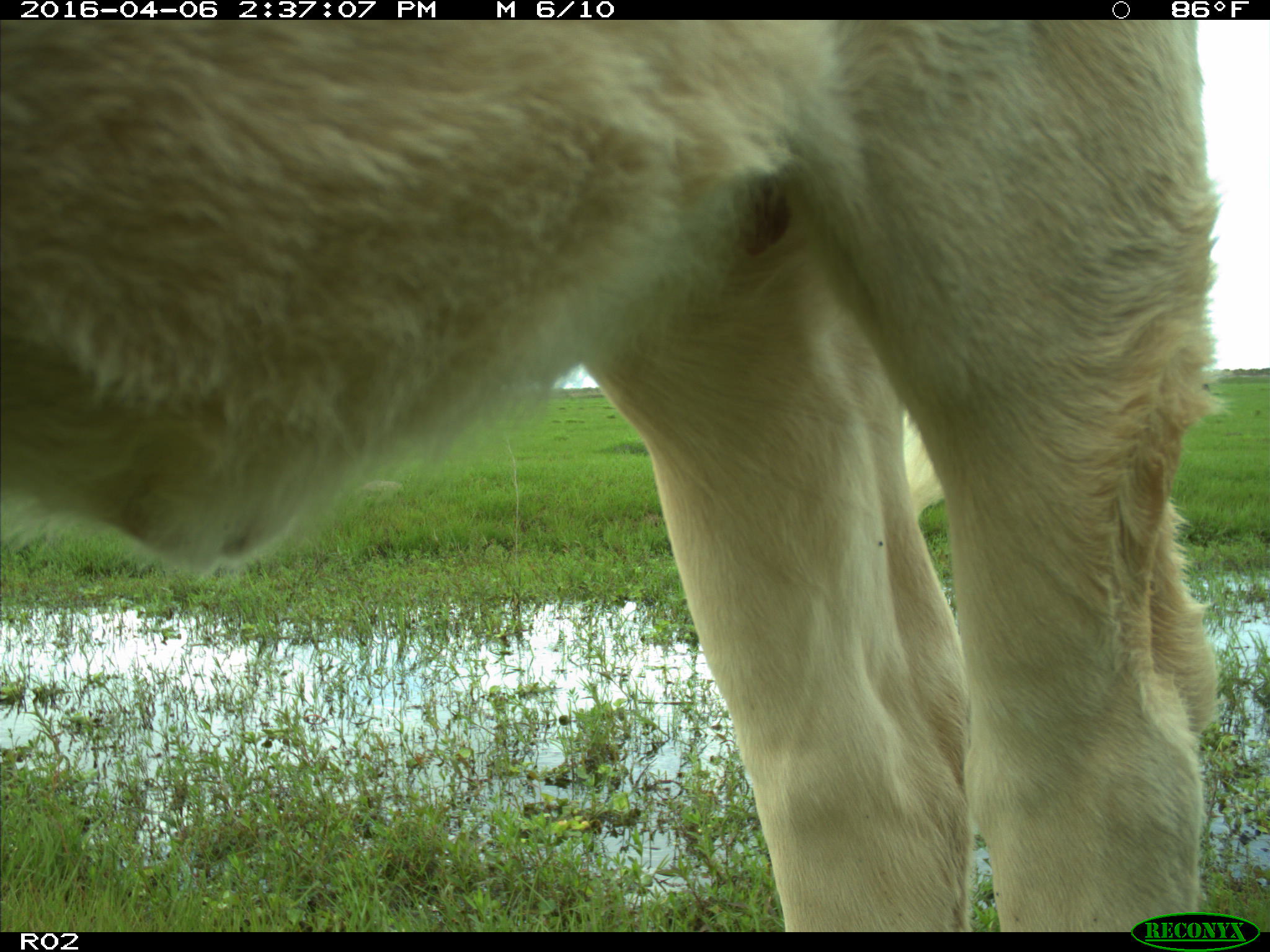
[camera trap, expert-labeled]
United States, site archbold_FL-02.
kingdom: Animalia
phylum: Chordata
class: Mammalia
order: Artiodactyla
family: Bovidae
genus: Bos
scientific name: Bos taurus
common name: domestic cow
Bos taurus (domestic cow).